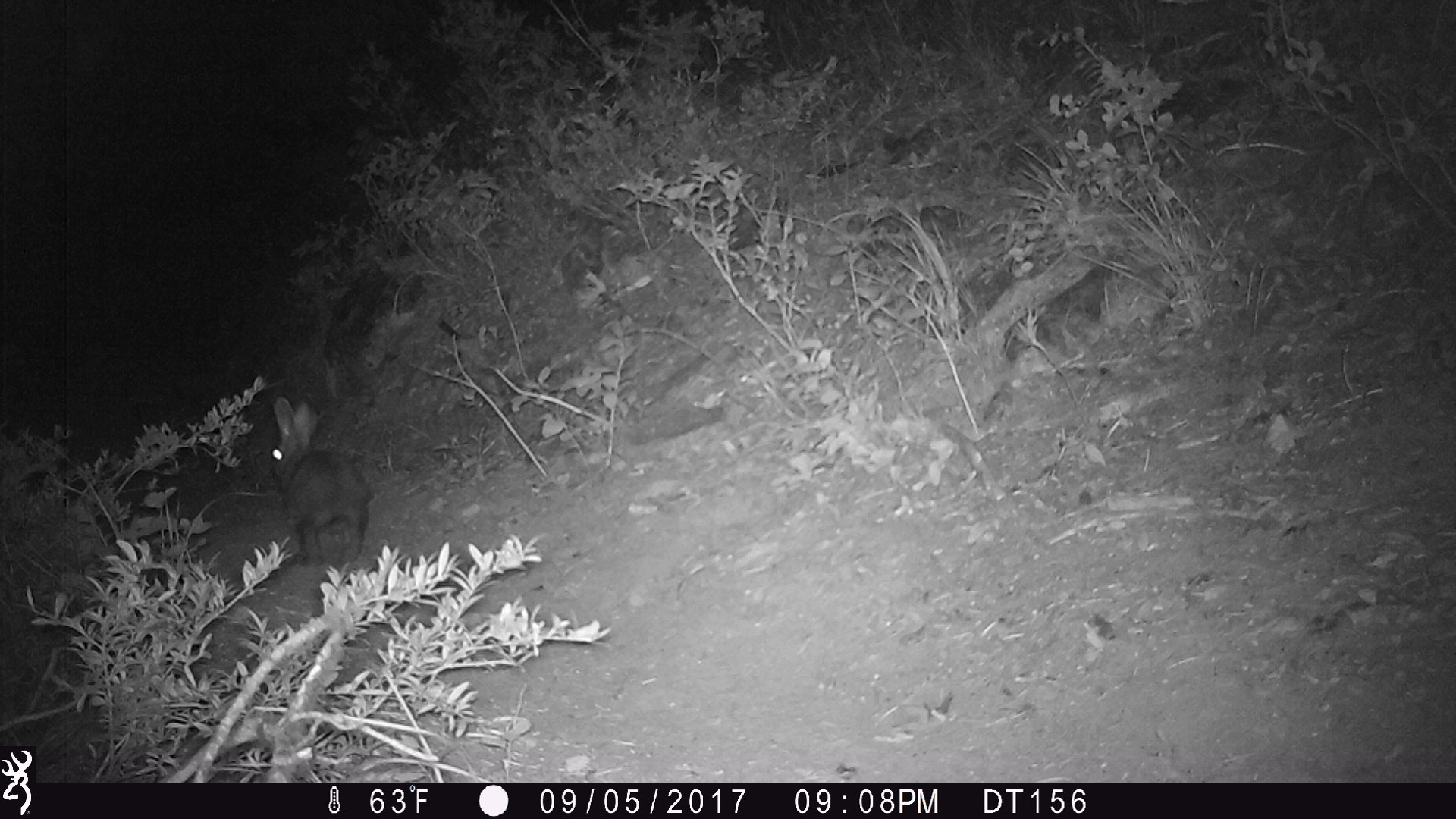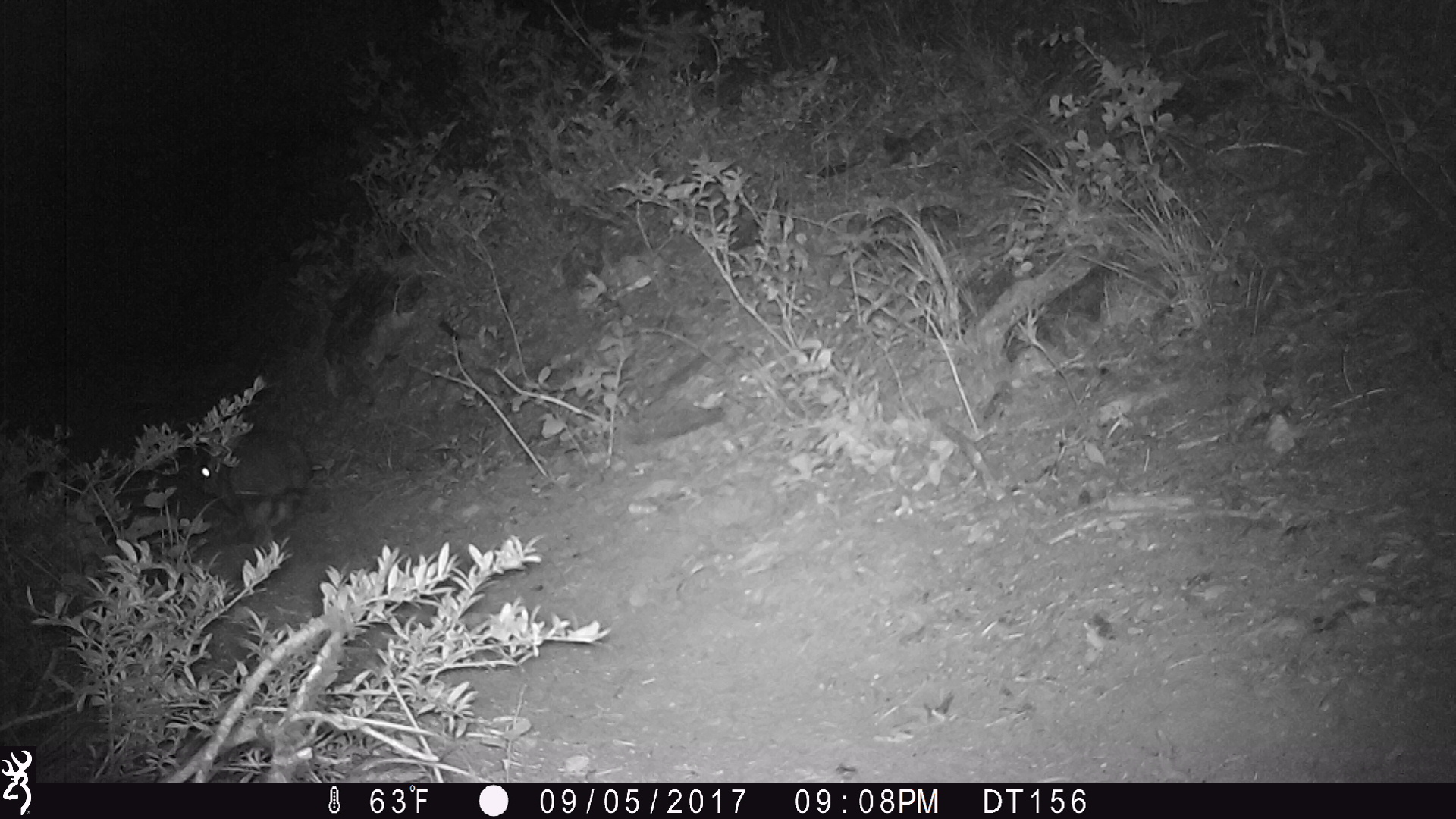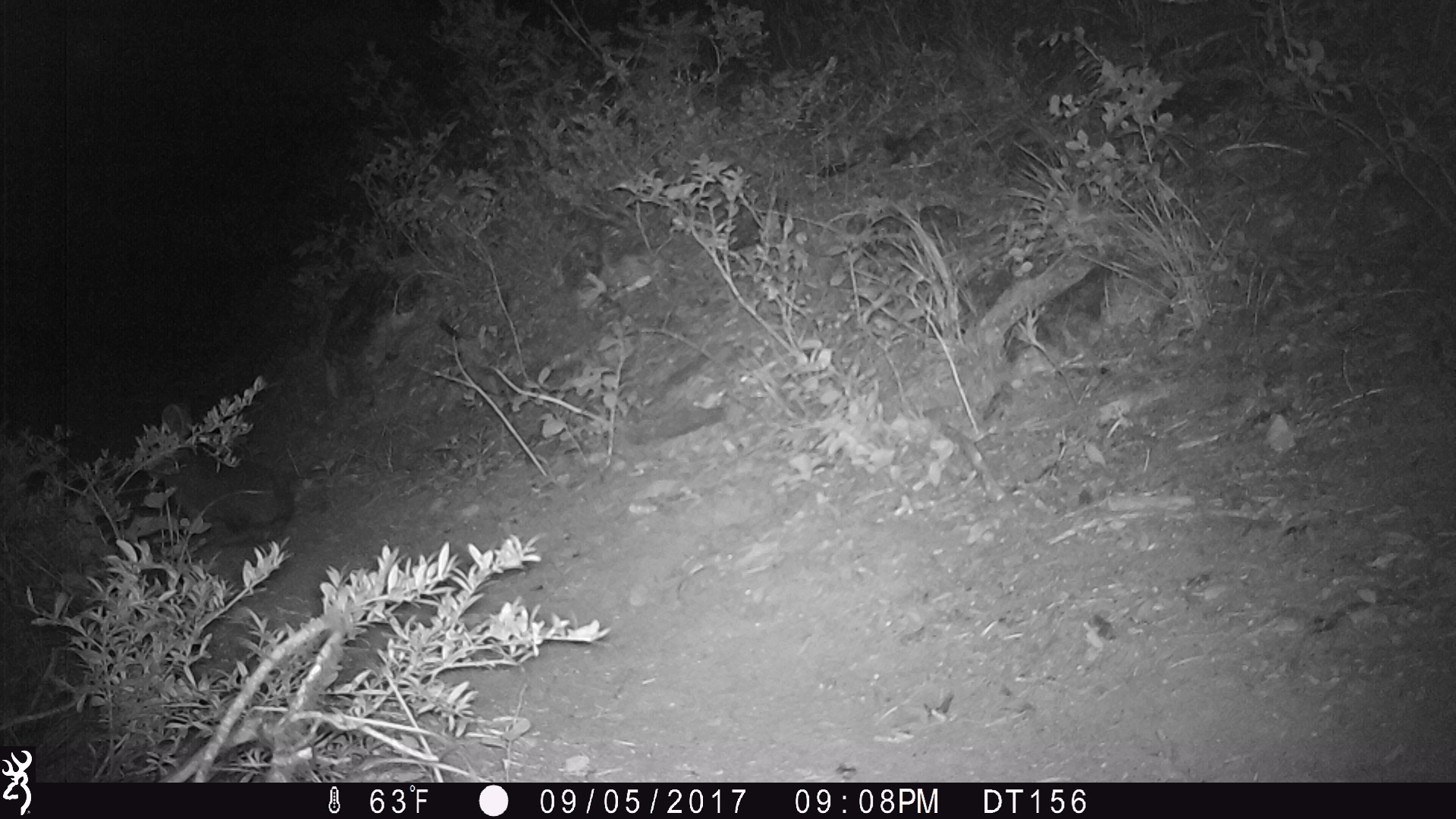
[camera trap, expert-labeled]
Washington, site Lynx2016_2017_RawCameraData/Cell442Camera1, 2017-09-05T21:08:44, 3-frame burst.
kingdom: Animalia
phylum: Chordata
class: Mammalia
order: Lagomorpha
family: Leporidae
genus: Lepus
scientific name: Lepus americanus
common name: snowshoe hare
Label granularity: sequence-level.